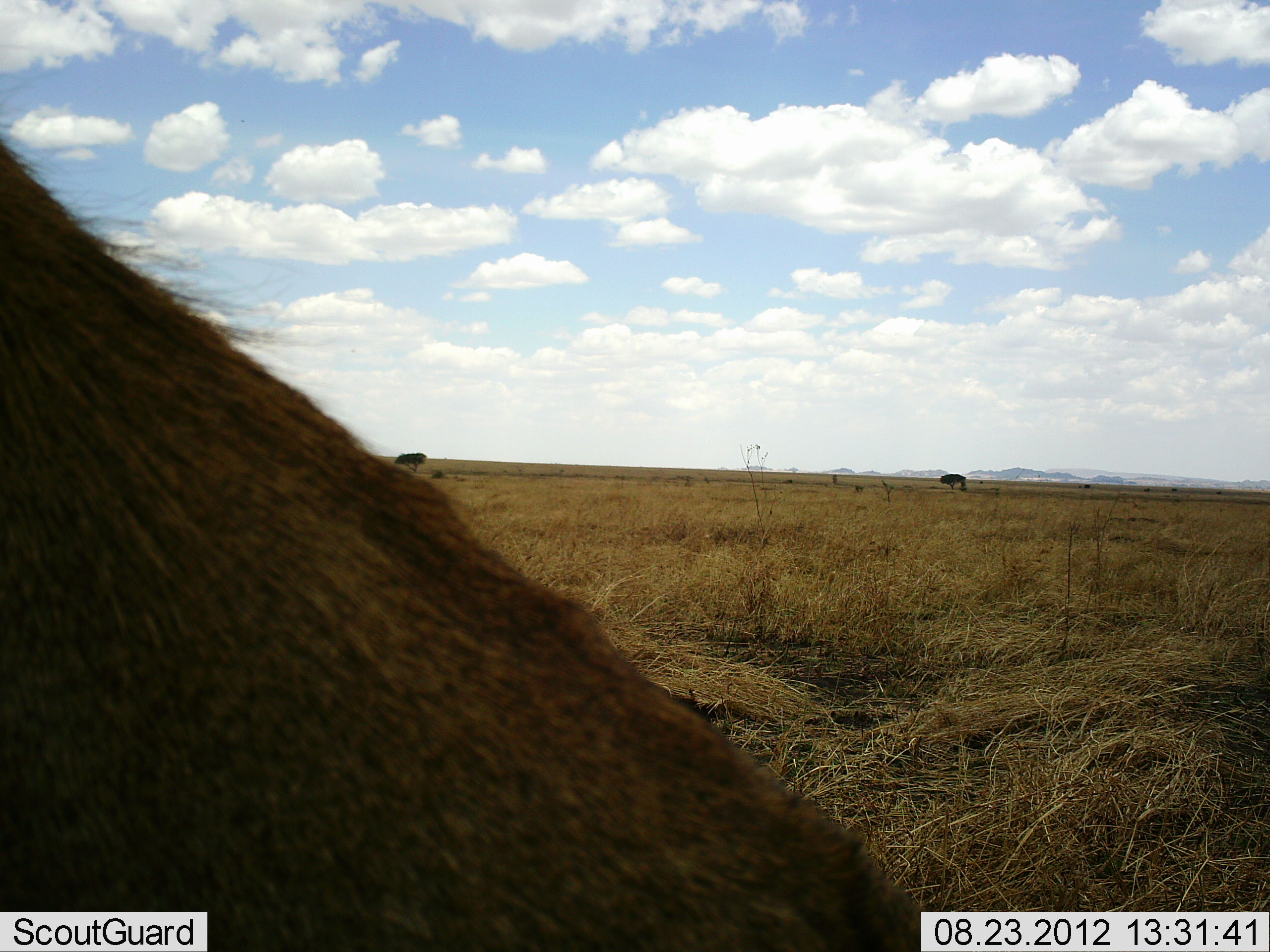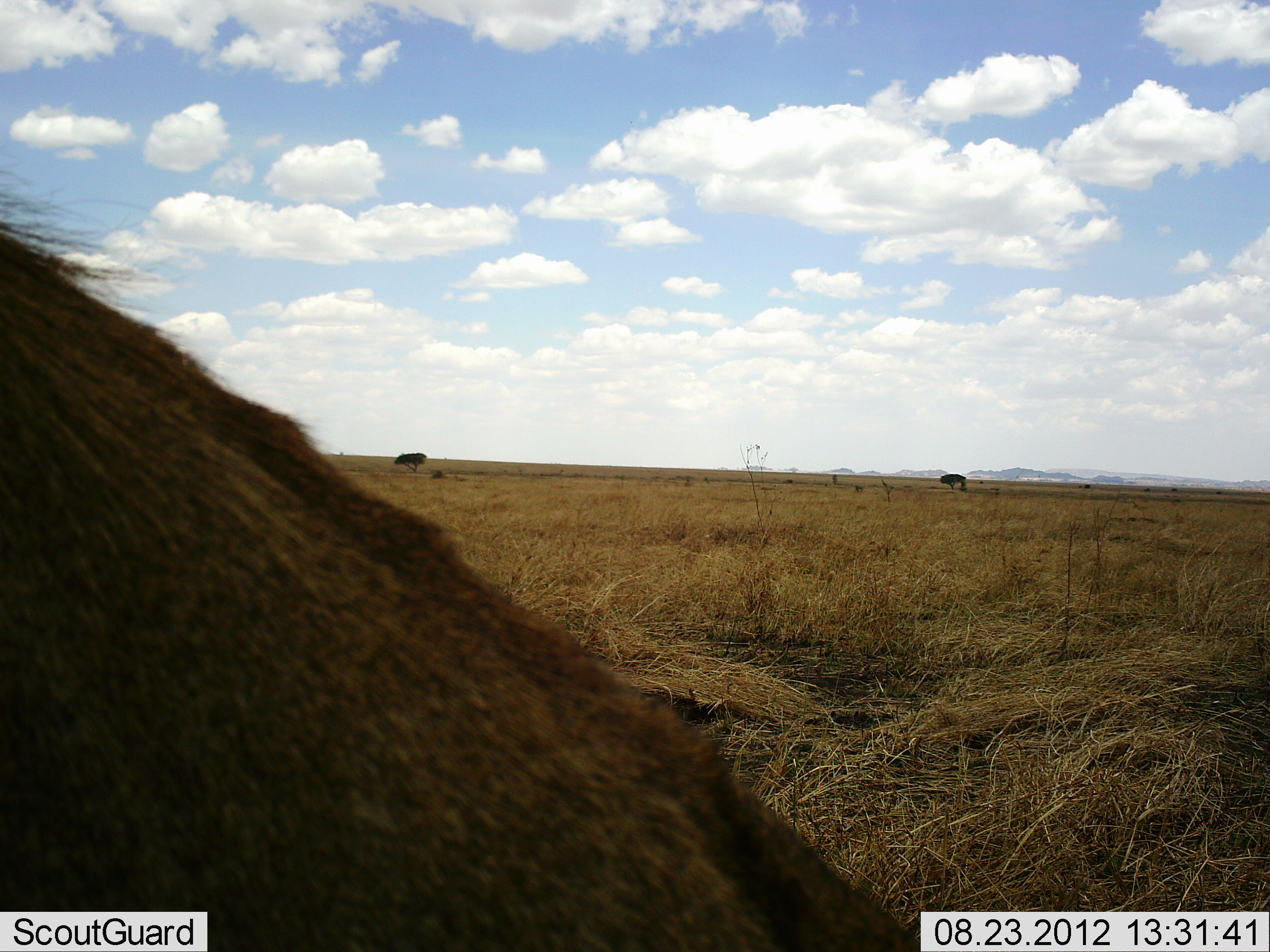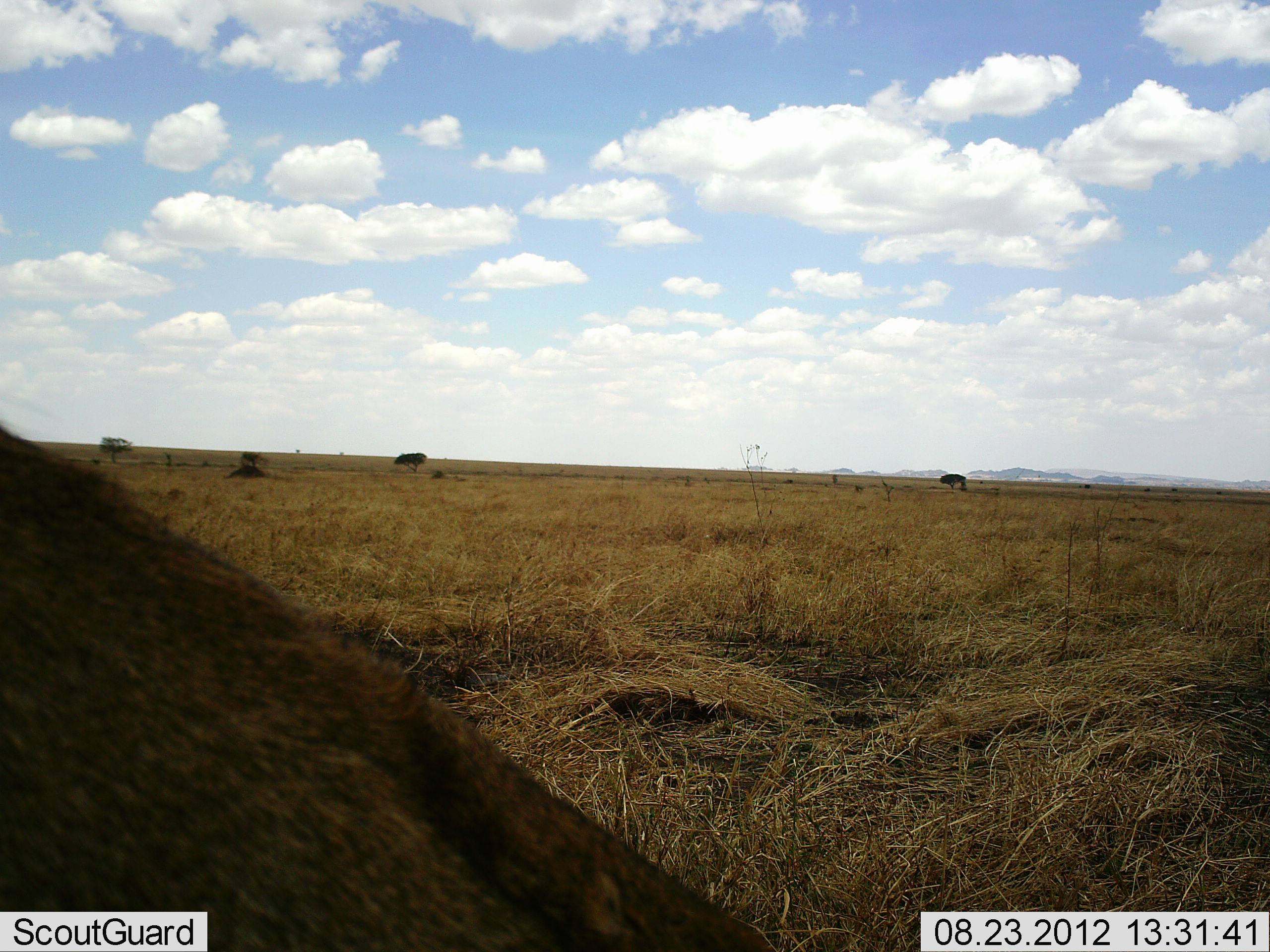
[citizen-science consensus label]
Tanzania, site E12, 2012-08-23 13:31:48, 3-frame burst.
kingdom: Animalia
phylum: Chordata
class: Mammalia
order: Artiodactyla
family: Bovidae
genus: Connochaetes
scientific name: Connochaetes taurinus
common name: blue wildebeest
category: wildebeest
Wildebeest (blue wildebeest) (Connochaetes taurinus), count 1. Behavior (volunteer vote fractions): standing 57%, resting 14%, moving 29%, interacting 0%. Young present (vote fraction): 0%. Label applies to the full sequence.